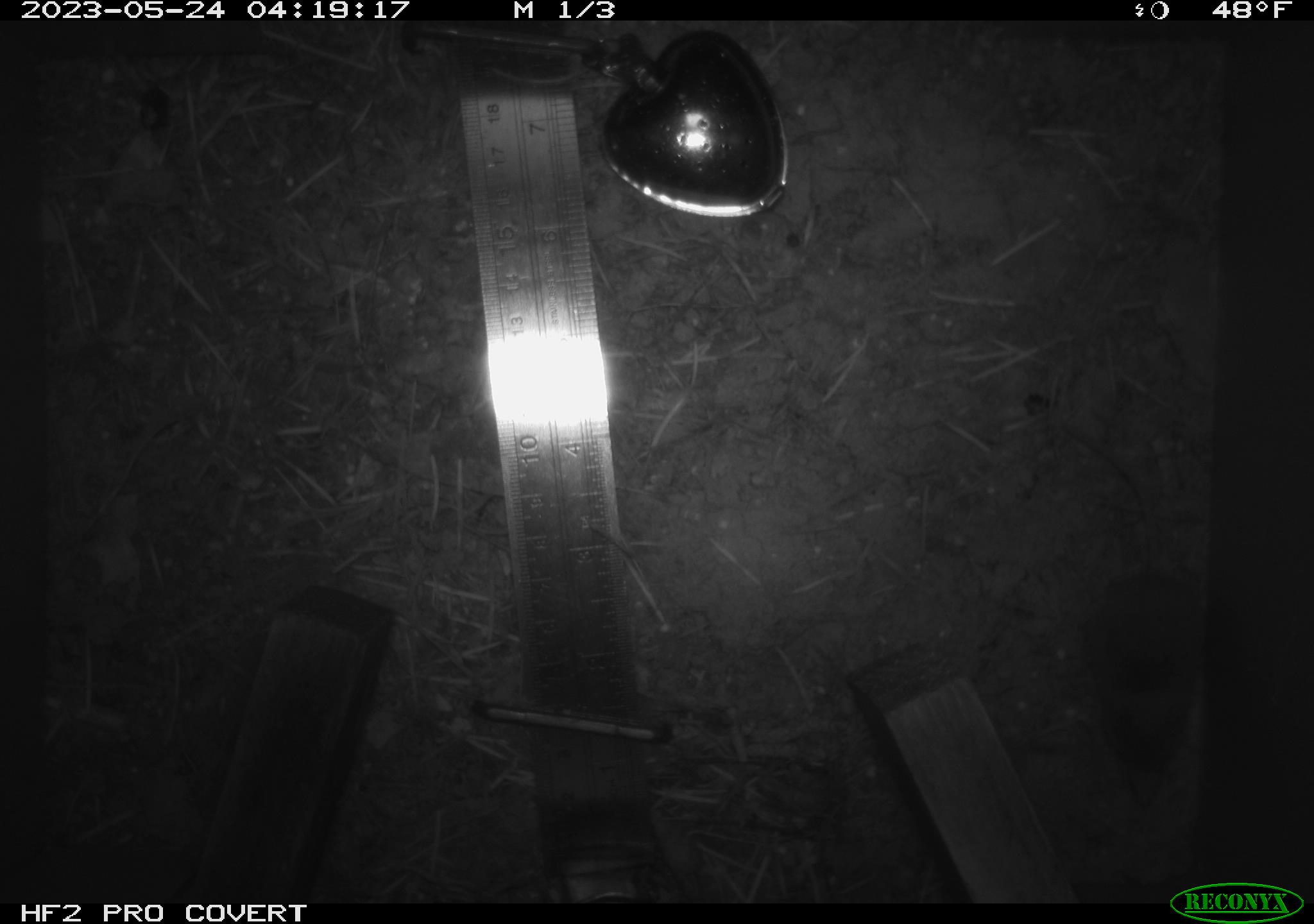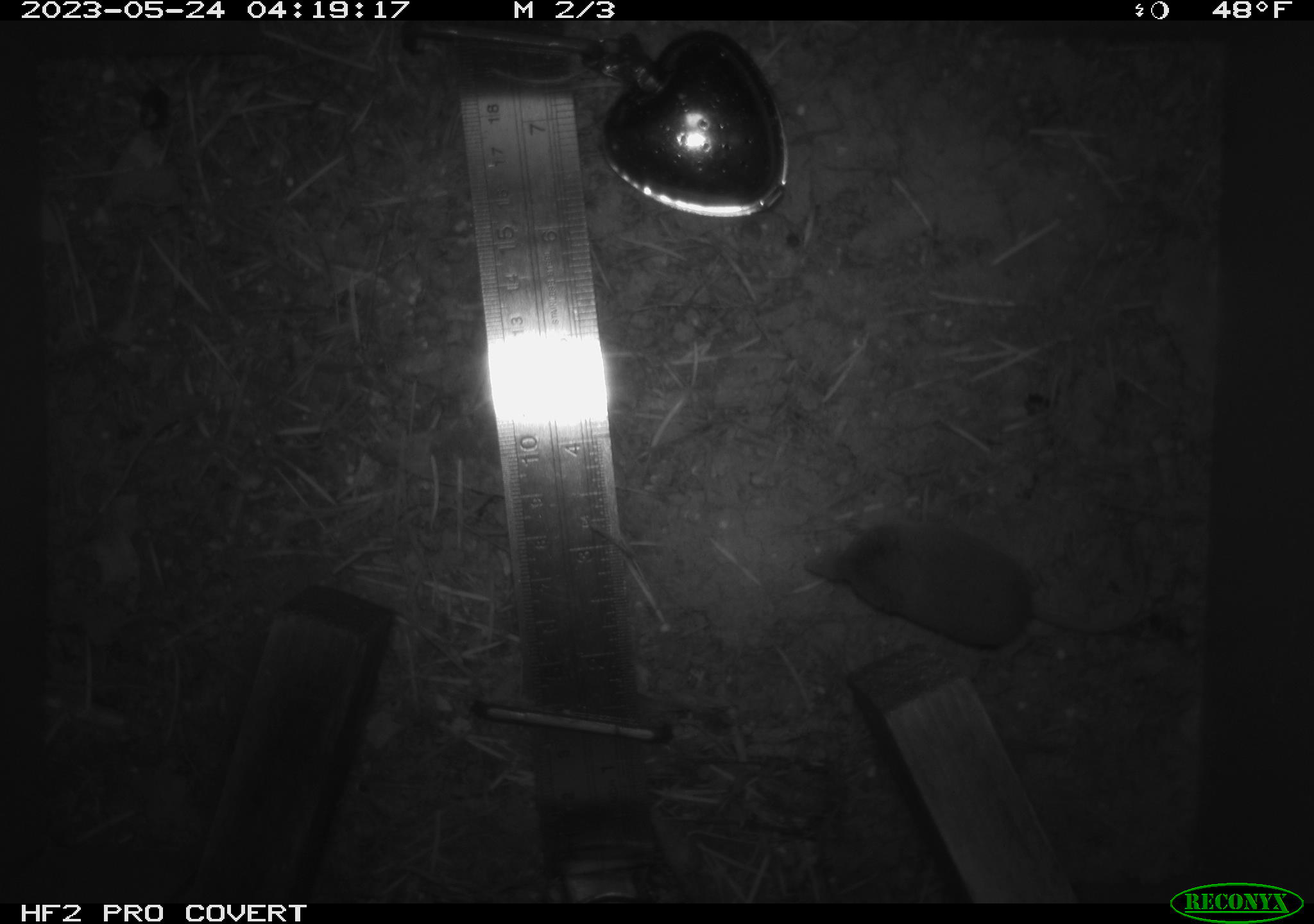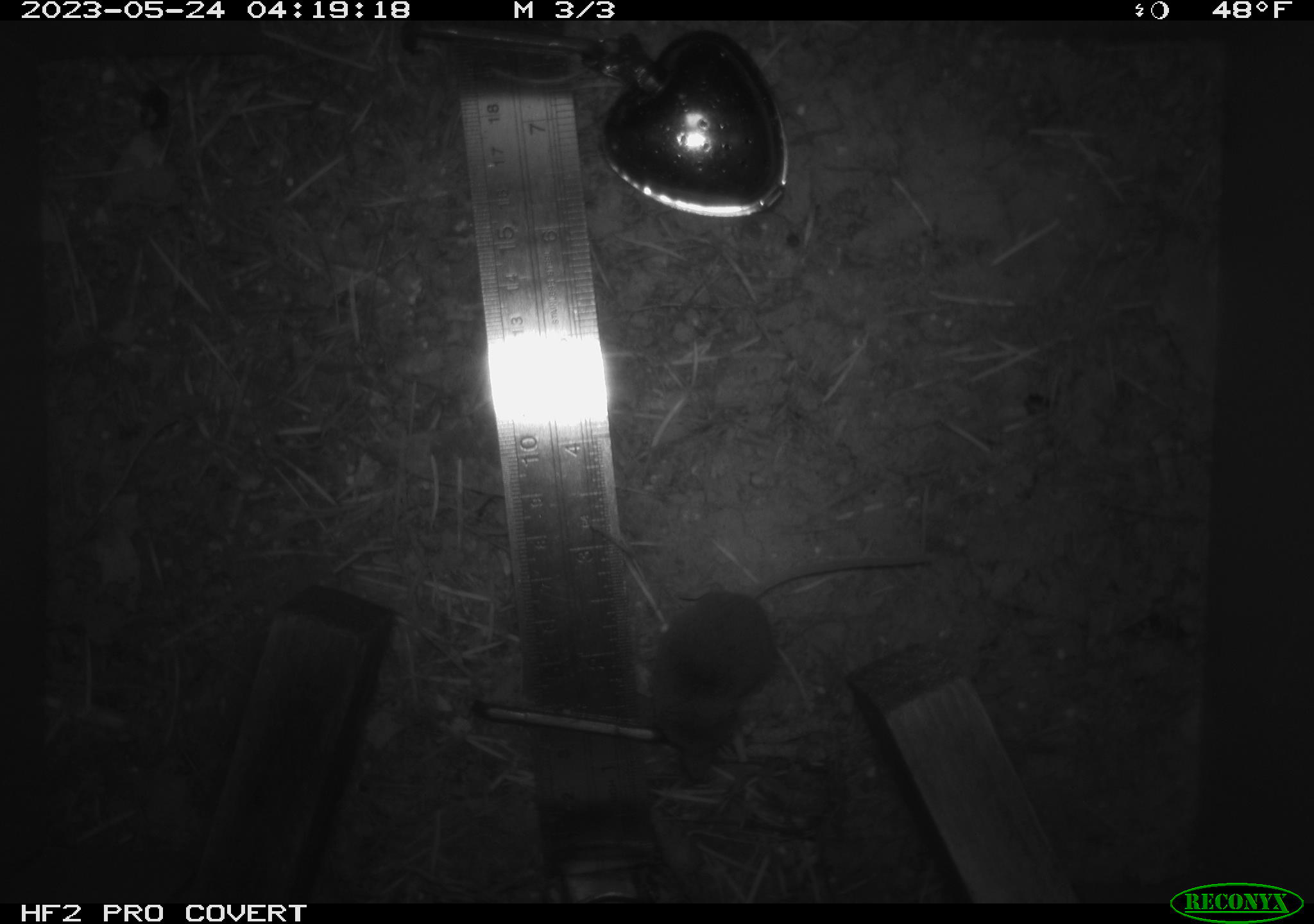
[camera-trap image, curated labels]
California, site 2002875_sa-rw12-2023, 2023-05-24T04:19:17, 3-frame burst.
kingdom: Animalia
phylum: Chordata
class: Mammalia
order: Eulipotyphla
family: Soricidae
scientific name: Soricidae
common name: shrews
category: soricidae family